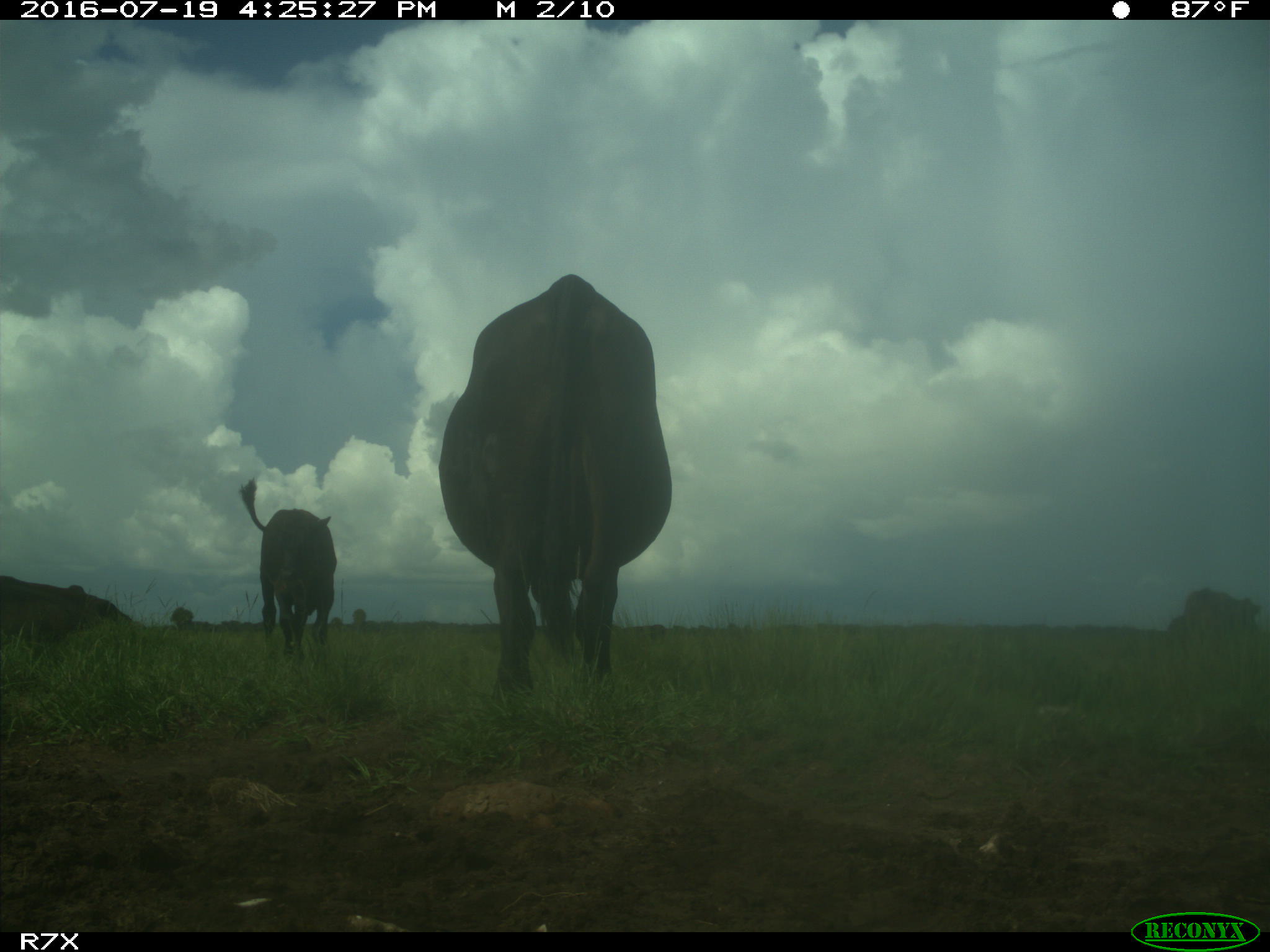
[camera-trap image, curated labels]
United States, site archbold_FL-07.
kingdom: Animalia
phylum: Chordata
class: Mammalia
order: Artiodactyla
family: Bovidae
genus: Bos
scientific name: Bos taurus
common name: domestic cow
Bos taurus (domestic cow).